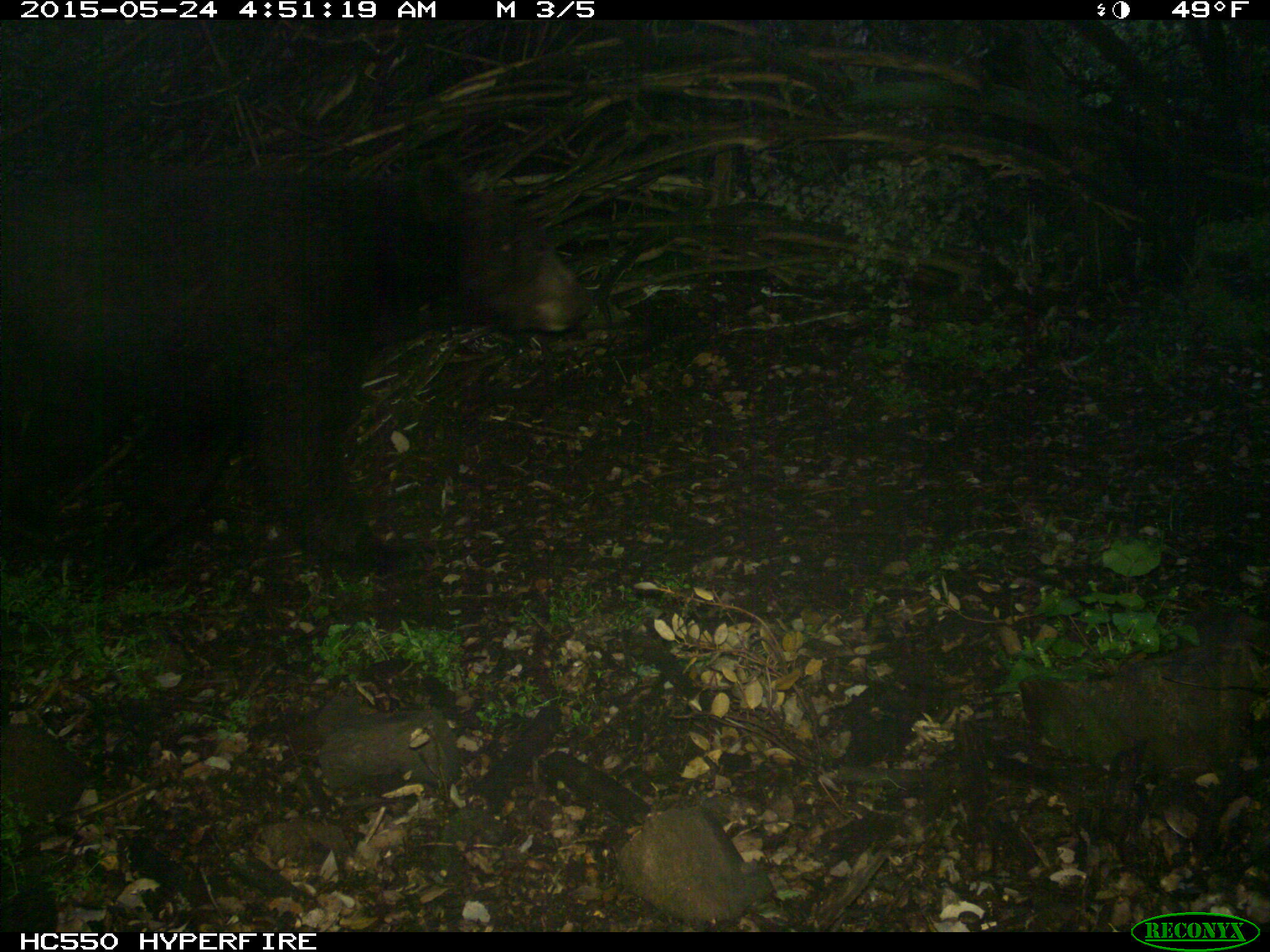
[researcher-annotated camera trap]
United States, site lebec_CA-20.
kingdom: Animalia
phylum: Chordata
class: Mammalia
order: Carnivora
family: Ursidae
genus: Ursus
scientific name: Ursus americanus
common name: american black bear